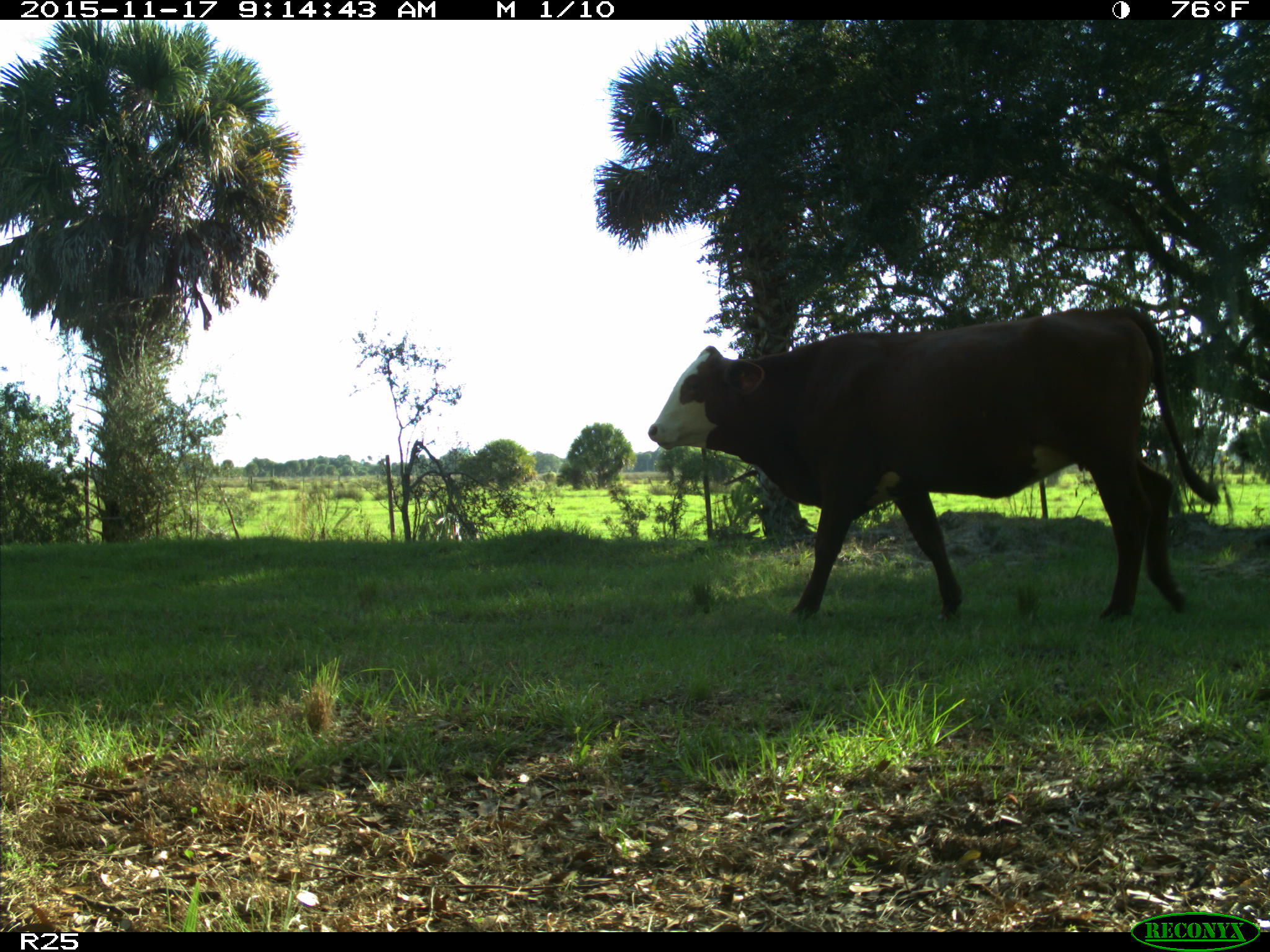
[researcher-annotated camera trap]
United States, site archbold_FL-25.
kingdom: Animalia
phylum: Chordata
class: Mammalia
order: Artiodactyla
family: Bovidae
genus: Bos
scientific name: Bos taurus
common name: domestic cow